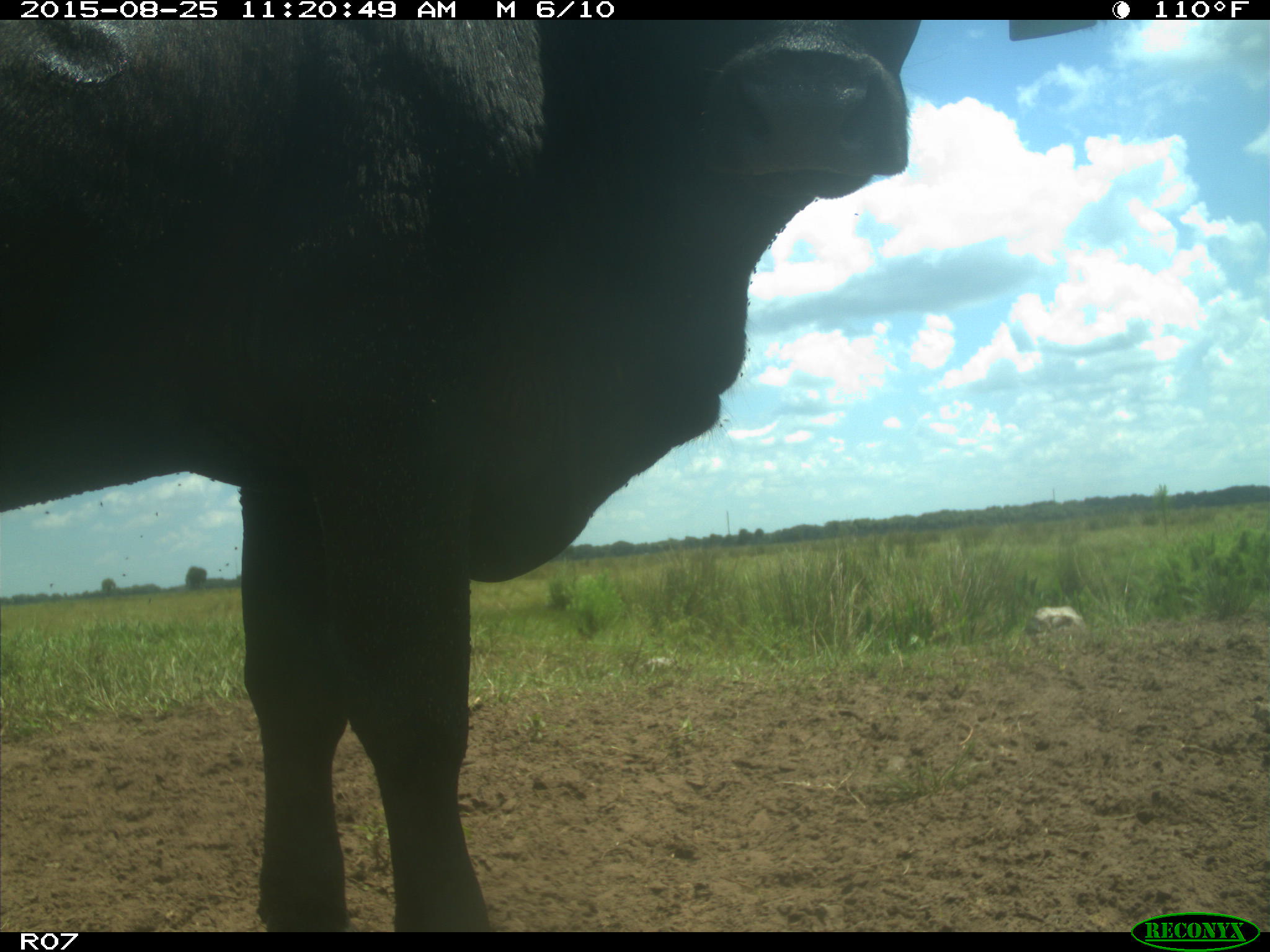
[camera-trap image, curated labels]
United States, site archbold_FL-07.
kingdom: Animalia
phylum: Chordata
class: Mammalia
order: Artiodactyla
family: Bovidae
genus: Bos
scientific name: Bos taurus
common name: domestic cow